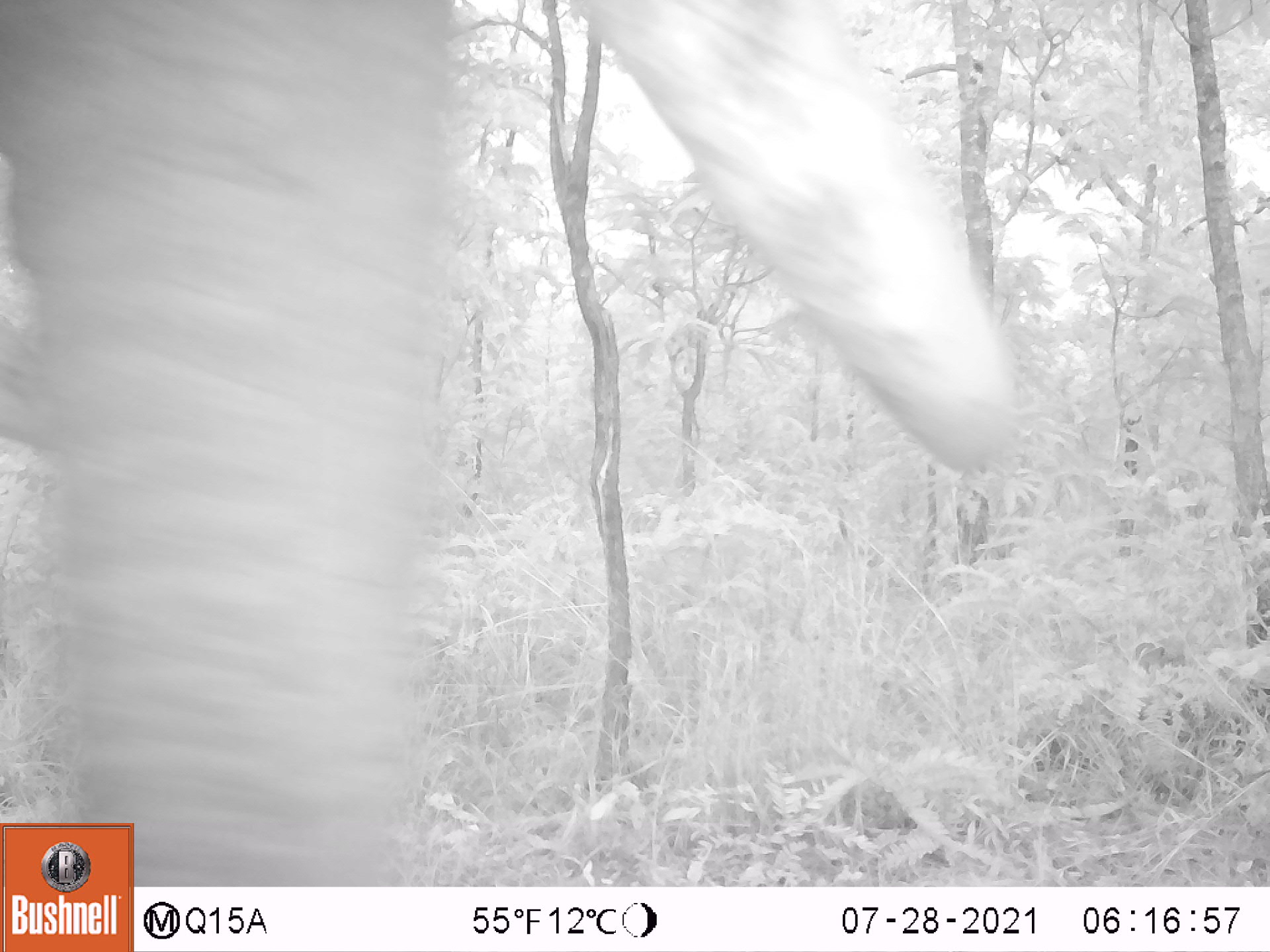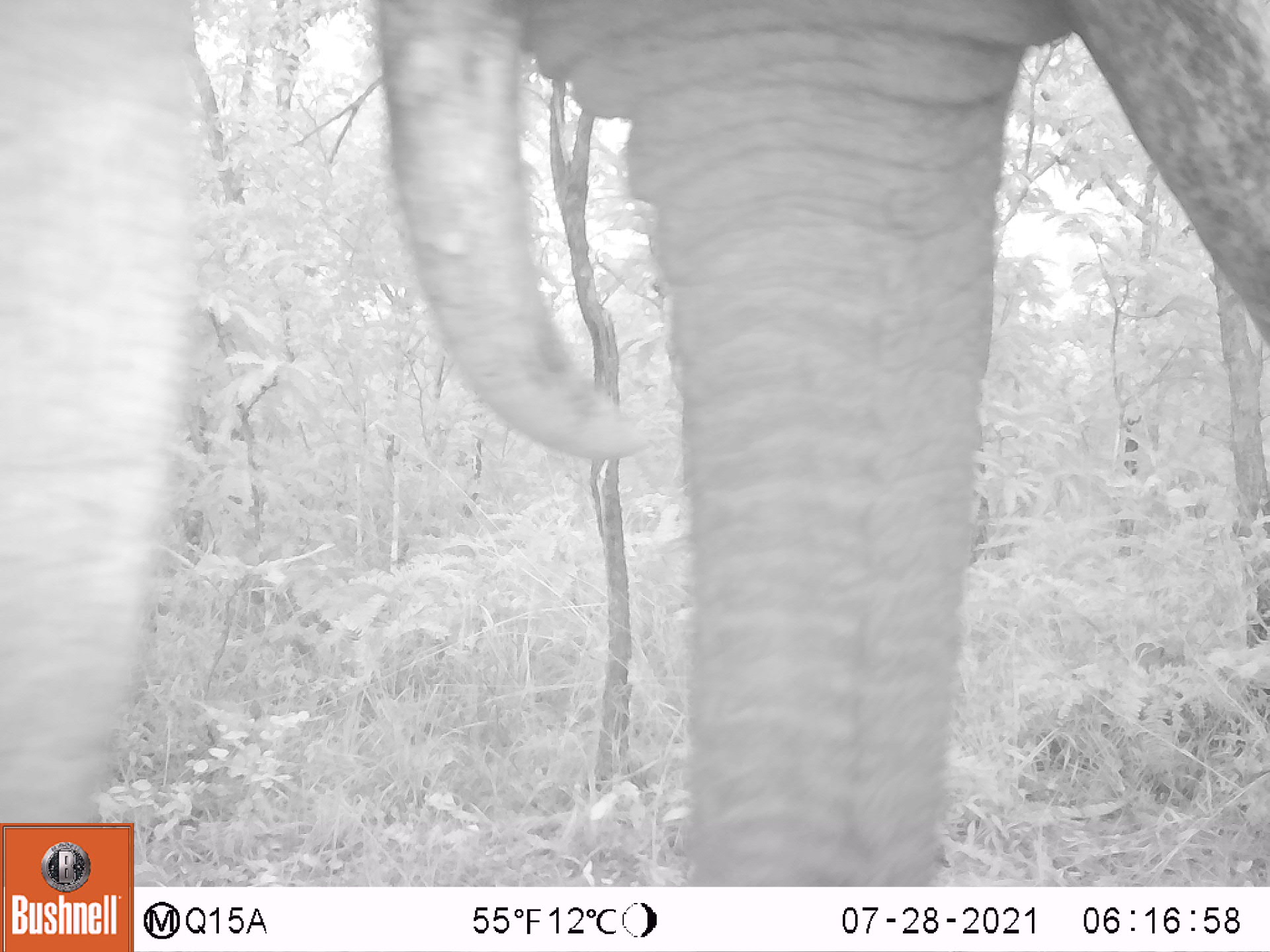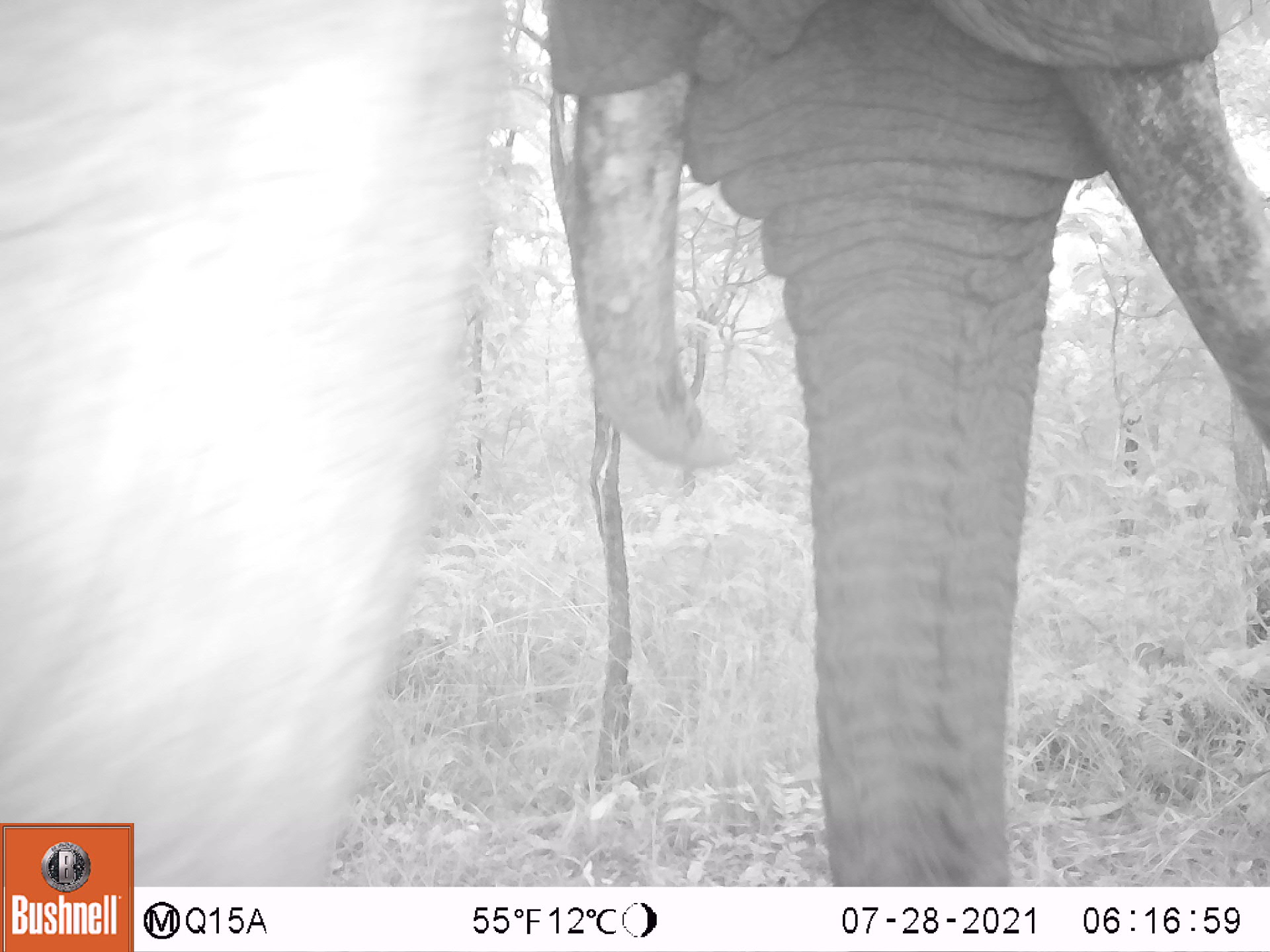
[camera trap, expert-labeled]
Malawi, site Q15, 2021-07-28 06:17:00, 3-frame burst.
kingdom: Animalia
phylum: Chordata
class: Mammalia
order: Proboscidea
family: Elephantidae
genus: Loxodonta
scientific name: Loxodonta africana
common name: african savanna elephant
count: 1